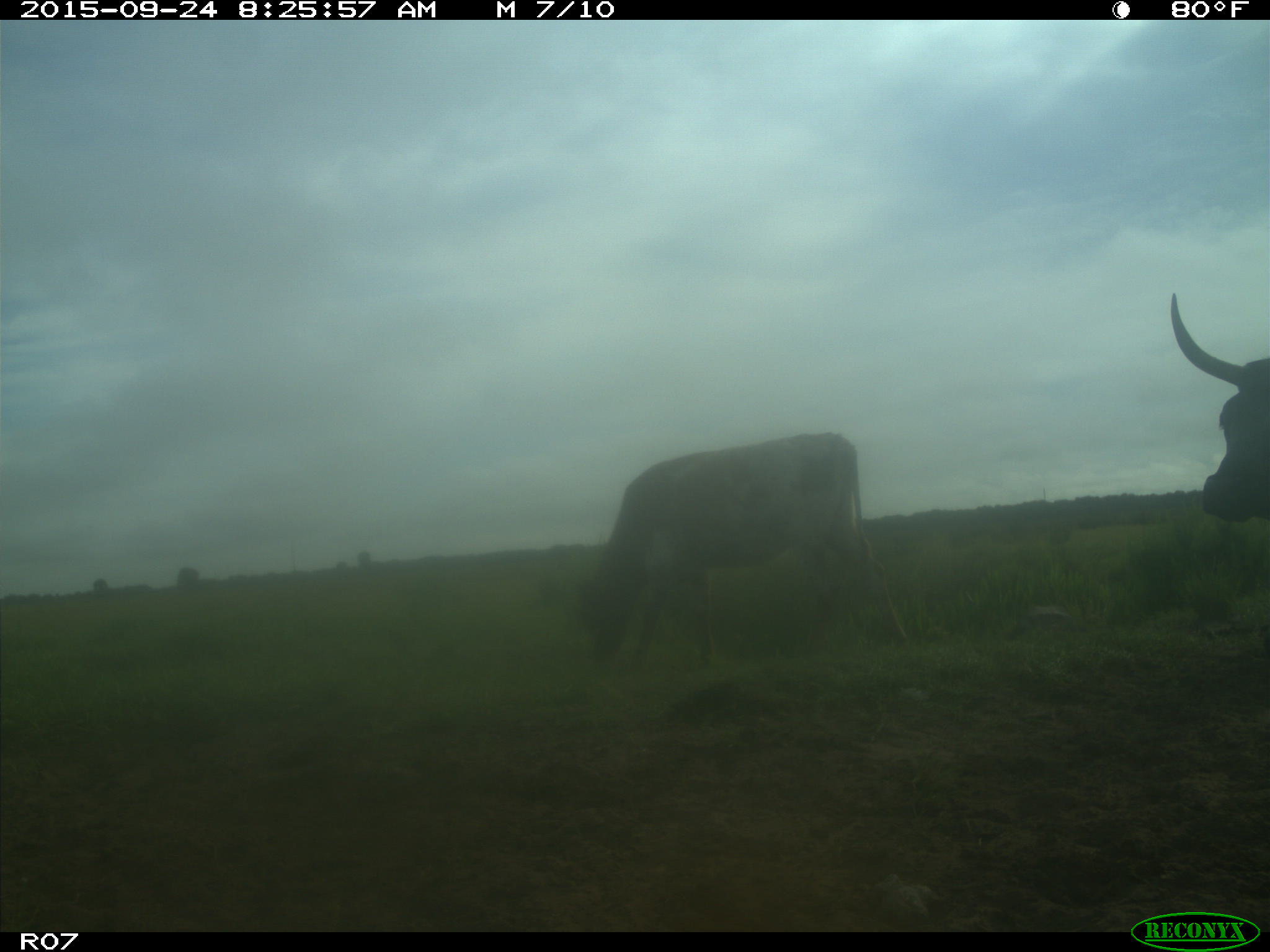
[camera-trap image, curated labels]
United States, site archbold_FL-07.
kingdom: Animalia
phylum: Chordata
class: Mammalia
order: Artiodactyla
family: Bovidae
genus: Bos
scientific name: Bos taurus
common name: domestic cow